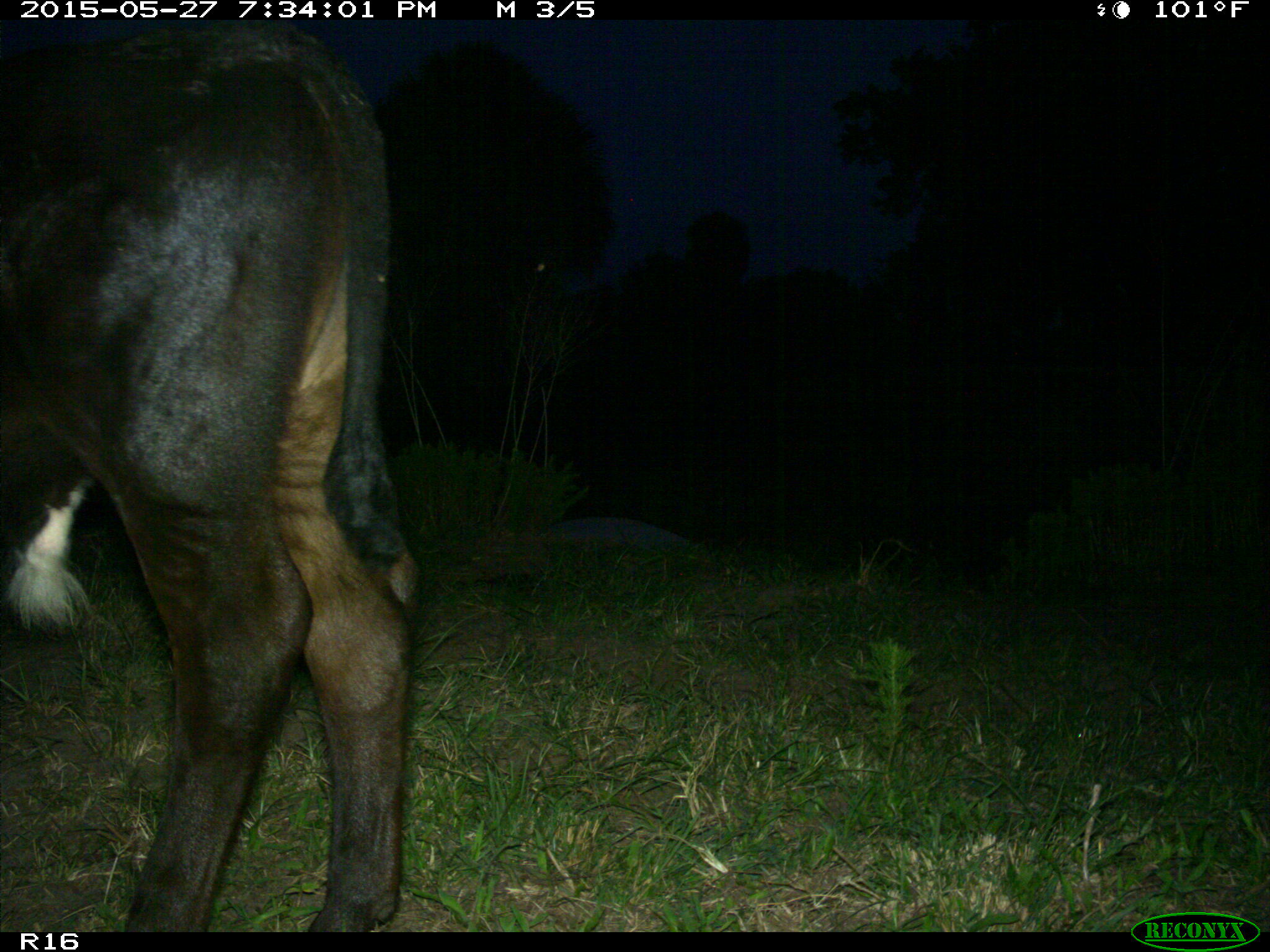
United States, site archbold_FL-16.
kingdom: Animalia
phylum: Chordata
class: Mammalia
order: Artiodactyla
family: Bovidae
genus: Bos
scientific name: Bos taurus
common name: domestic cow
Bos taurus (domestic cow).